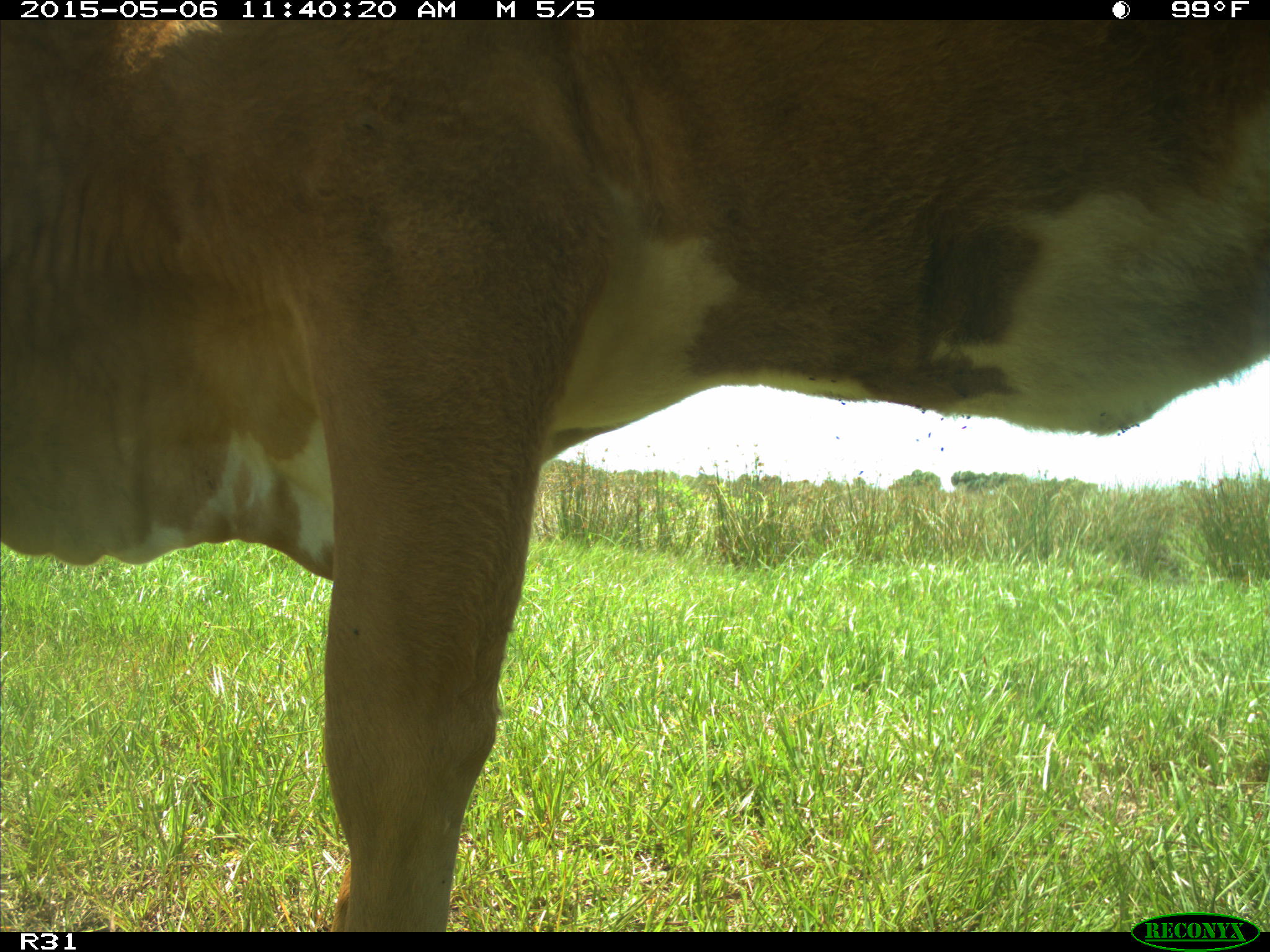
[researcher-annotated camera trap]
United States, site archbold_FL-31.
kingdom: Animalia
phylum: Chordata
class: Mammalia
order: Artiodactyla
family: Bovidae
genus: Bos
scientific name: Bos taurus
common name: domestic cow